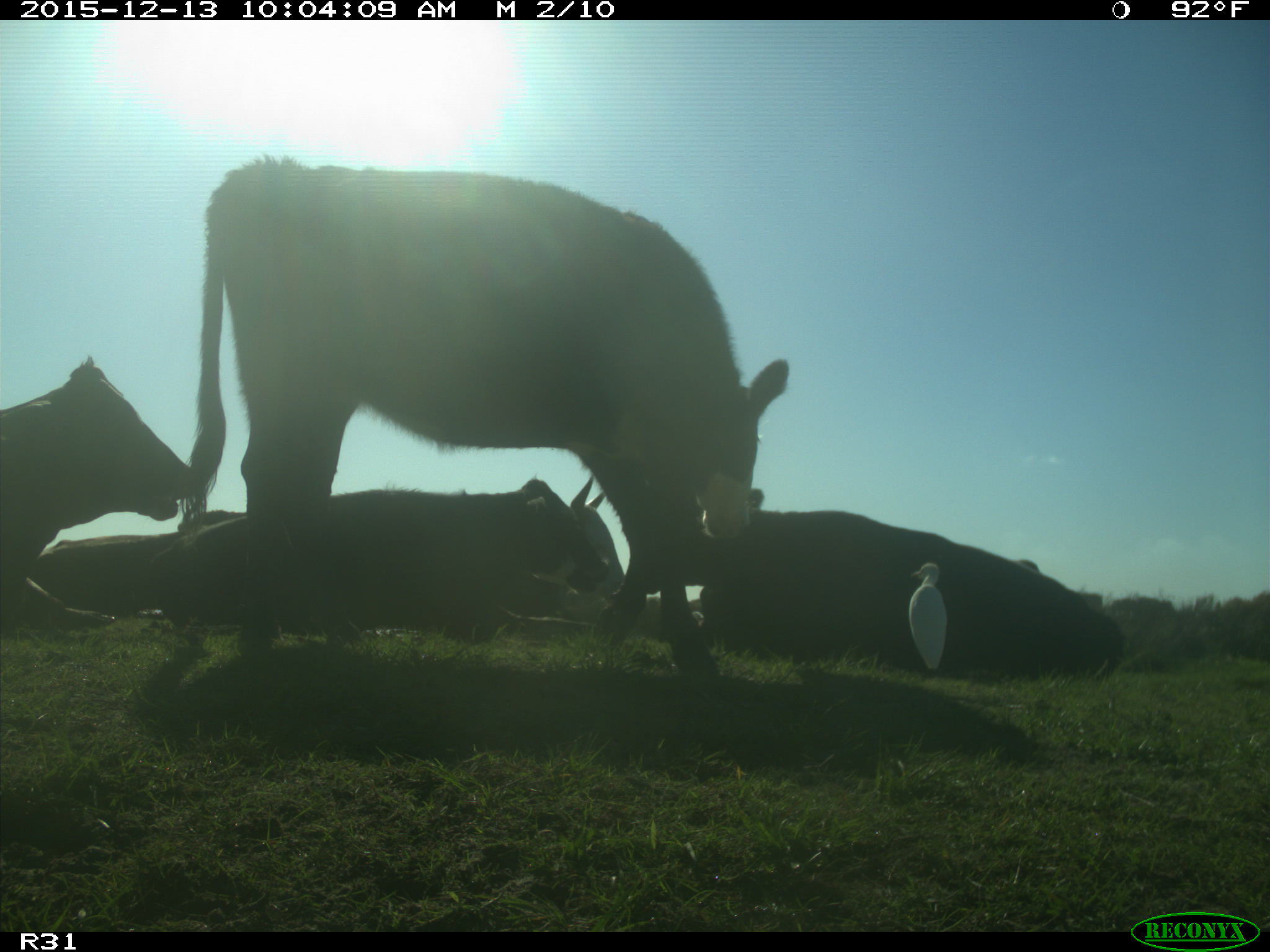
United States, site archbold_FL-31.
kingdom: Animalia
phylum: Chordata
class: Mammalia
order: Artiodactyla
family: Bovidae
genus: Bos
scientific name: Bos taurus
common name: domestic cow